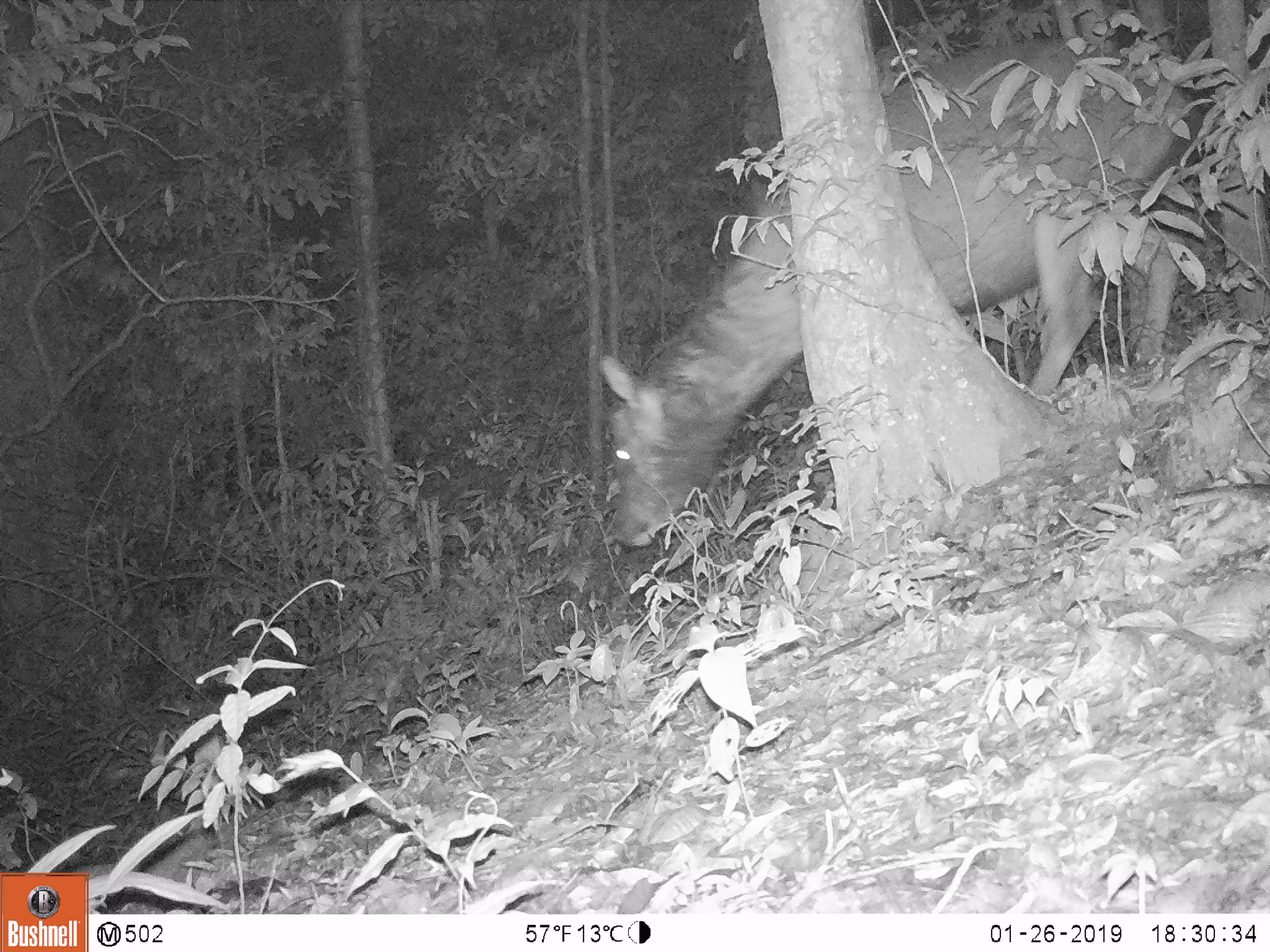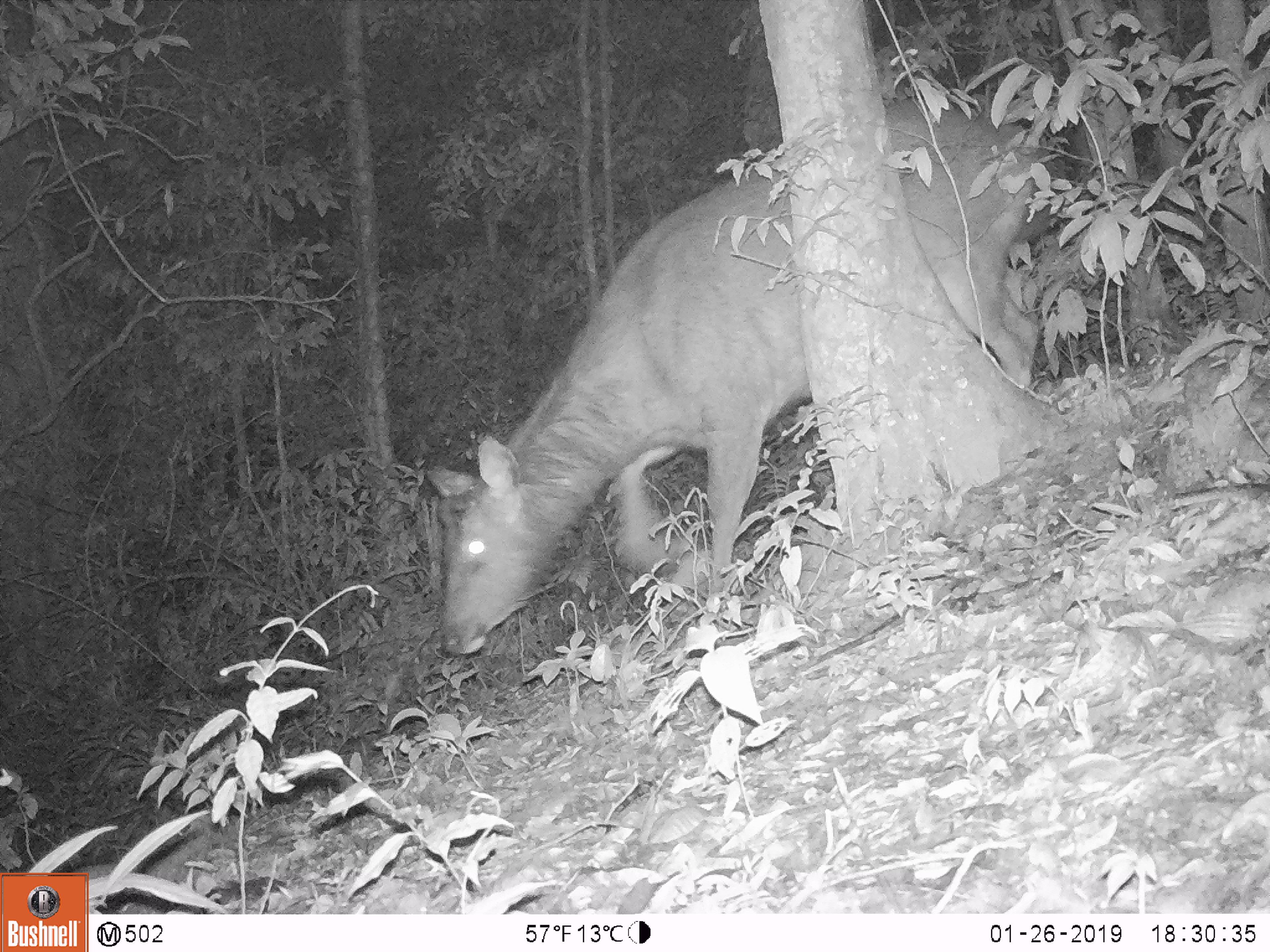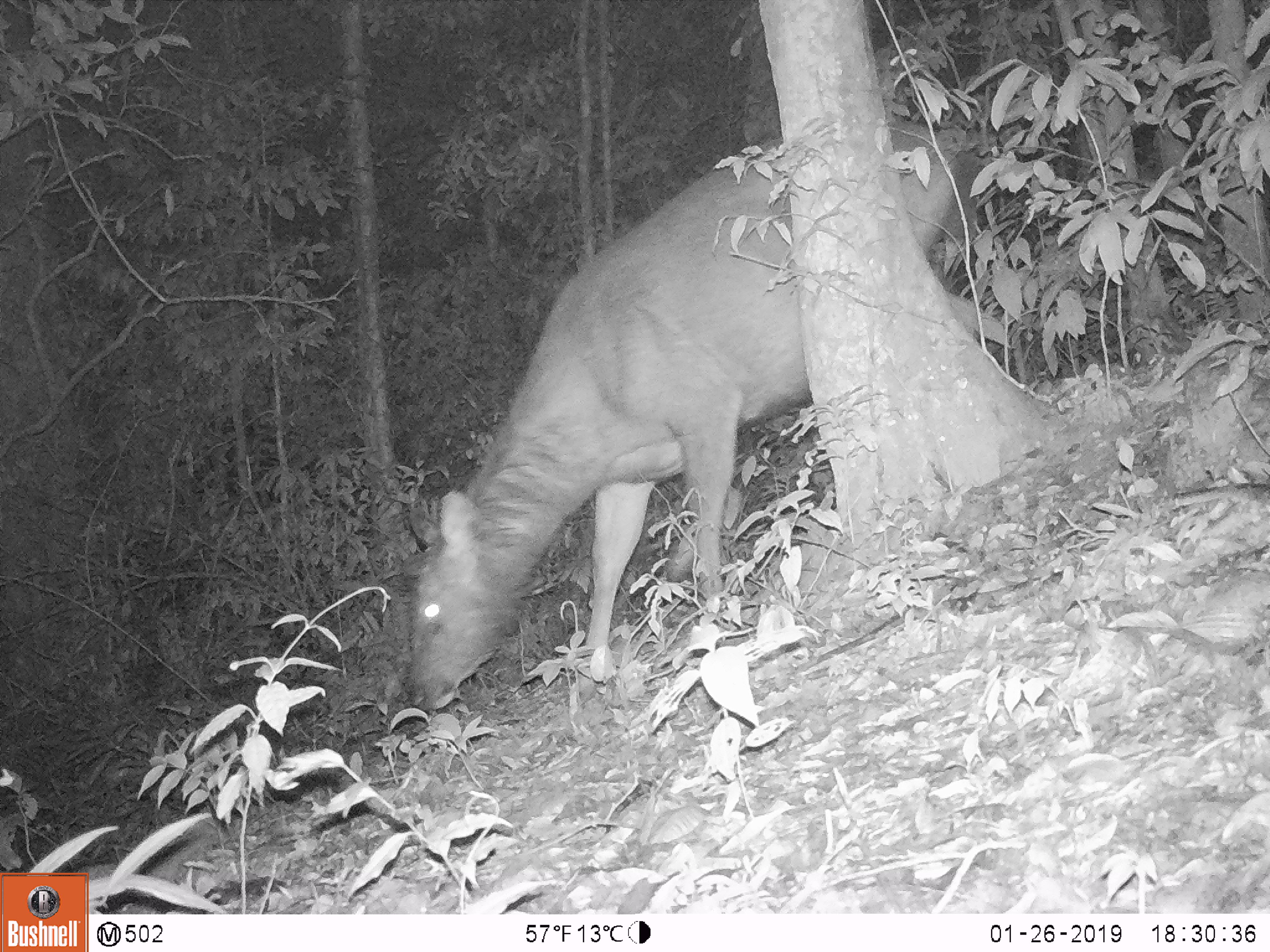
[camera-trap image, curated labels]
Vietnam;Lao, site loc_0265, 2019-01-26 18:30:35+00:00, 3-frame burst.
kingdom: Animalia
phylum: Chordata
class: Mammalia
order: Artiodactyla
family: Cervidae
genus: Rusa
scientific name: Rusa unicolor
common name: sambar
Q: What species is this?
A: Sambar (Rusa unicolor).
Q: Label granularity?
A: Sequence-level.